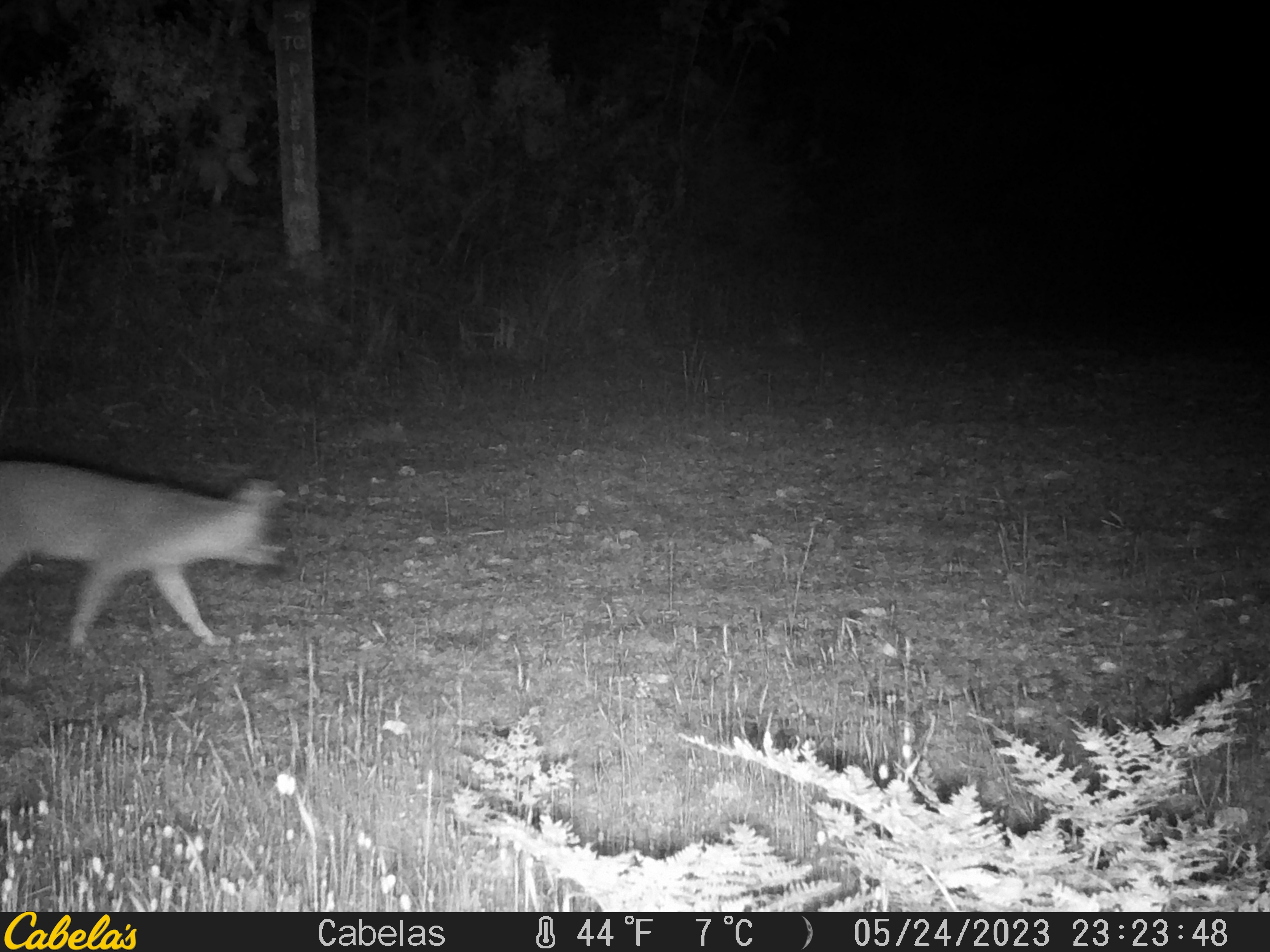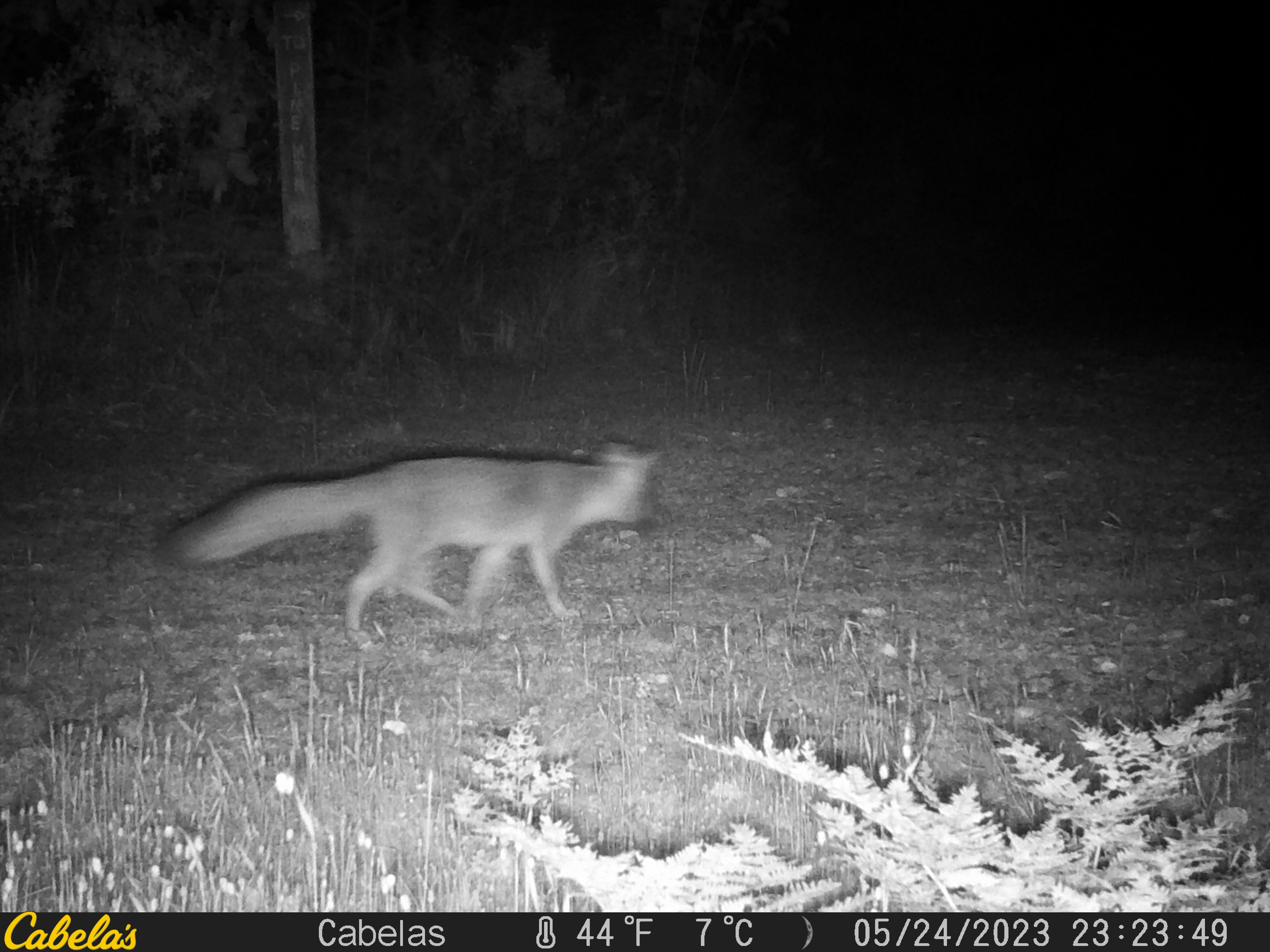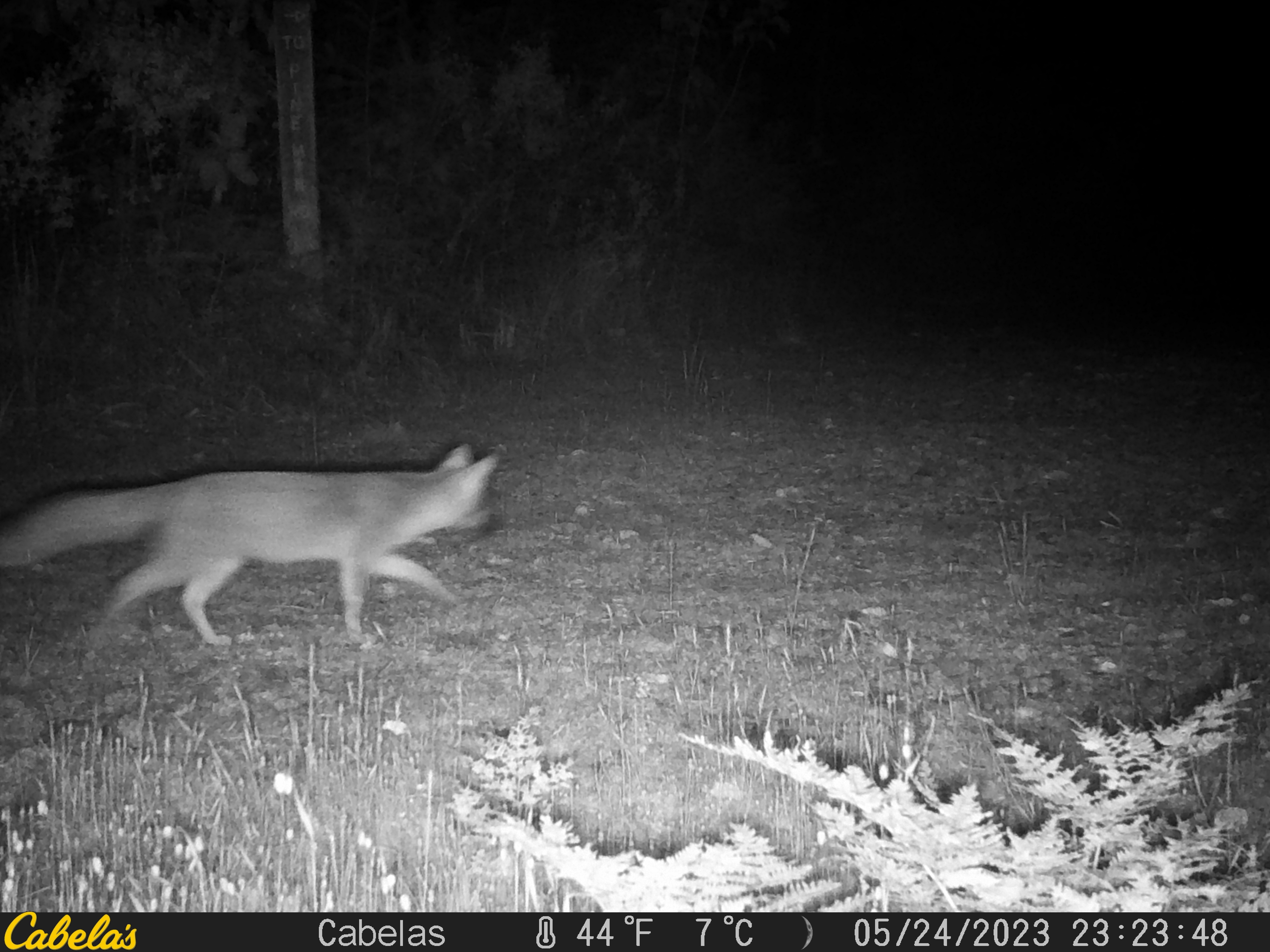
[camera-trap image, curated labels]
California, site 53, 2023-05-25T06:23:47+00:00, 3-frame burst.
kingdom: Animalia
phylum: Chordata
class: Mammalia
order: Carnivora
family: Canidae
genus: Urocyon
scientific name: Urocyon cinereoargenteus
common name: gray fox